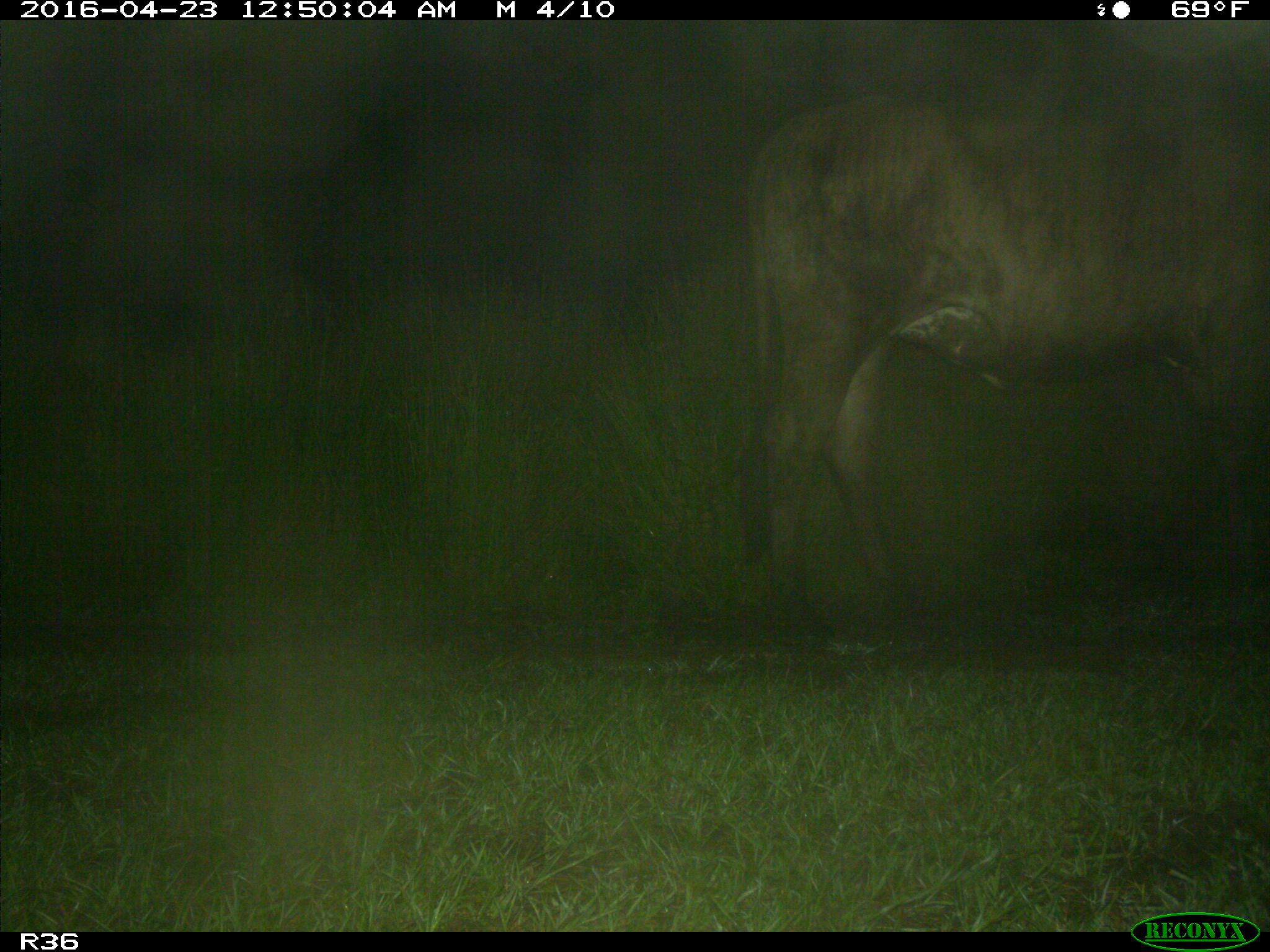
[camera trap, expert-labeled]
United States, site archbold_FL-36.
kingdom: Animalia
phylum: Chordata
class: Mammalia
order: Artiodactyla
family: Bovidae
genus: Bos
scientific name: Bos taurus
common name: domestic cow